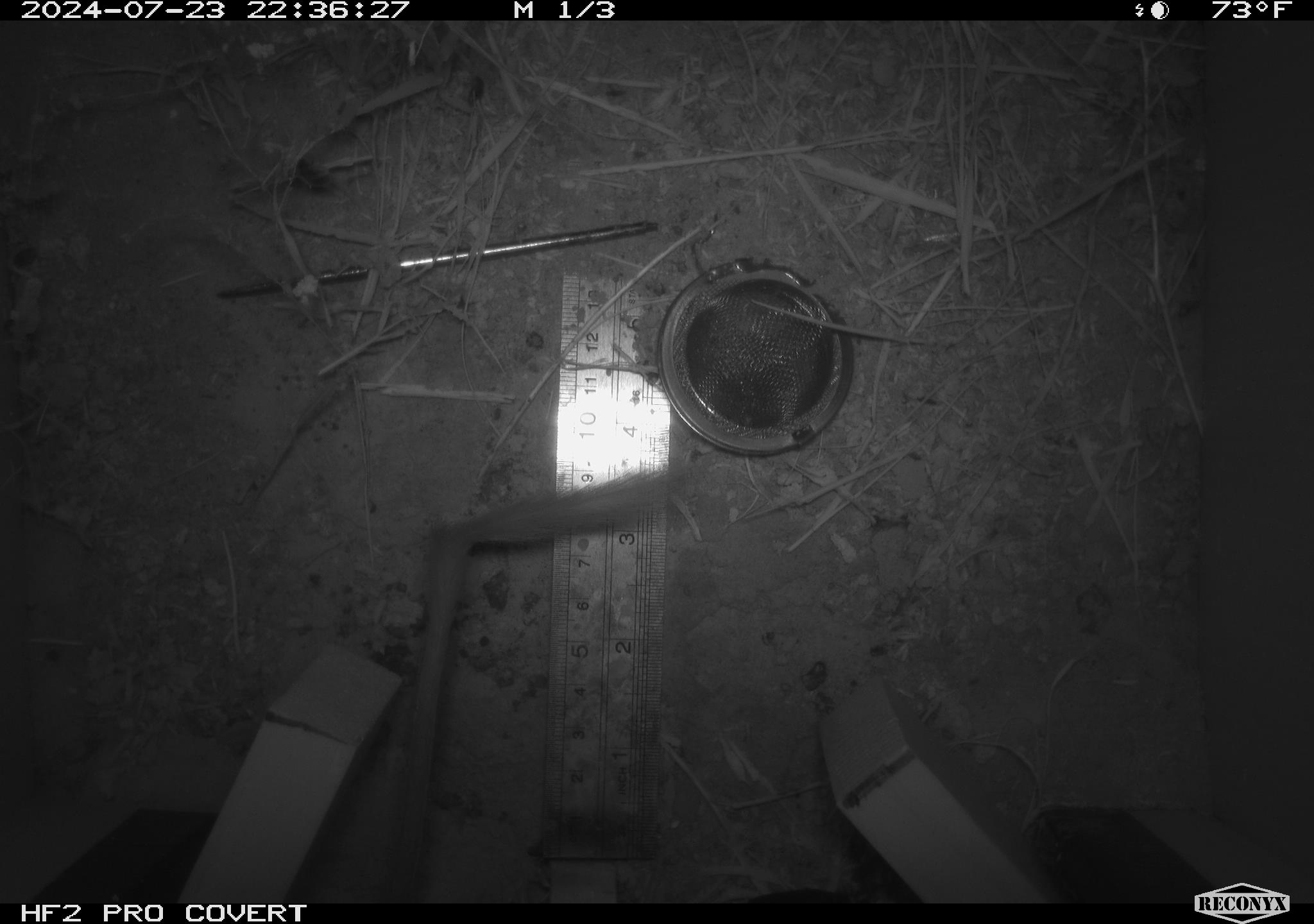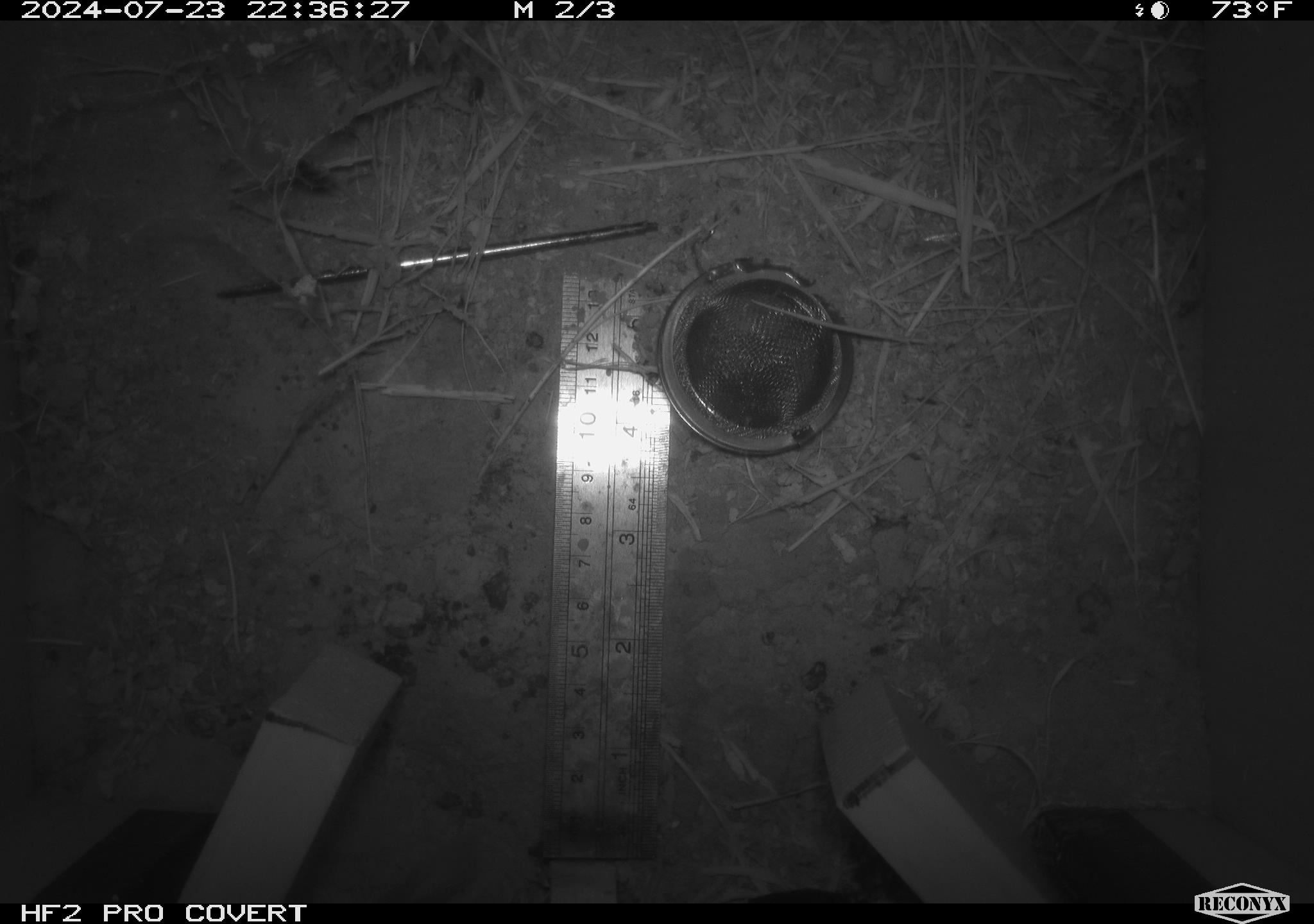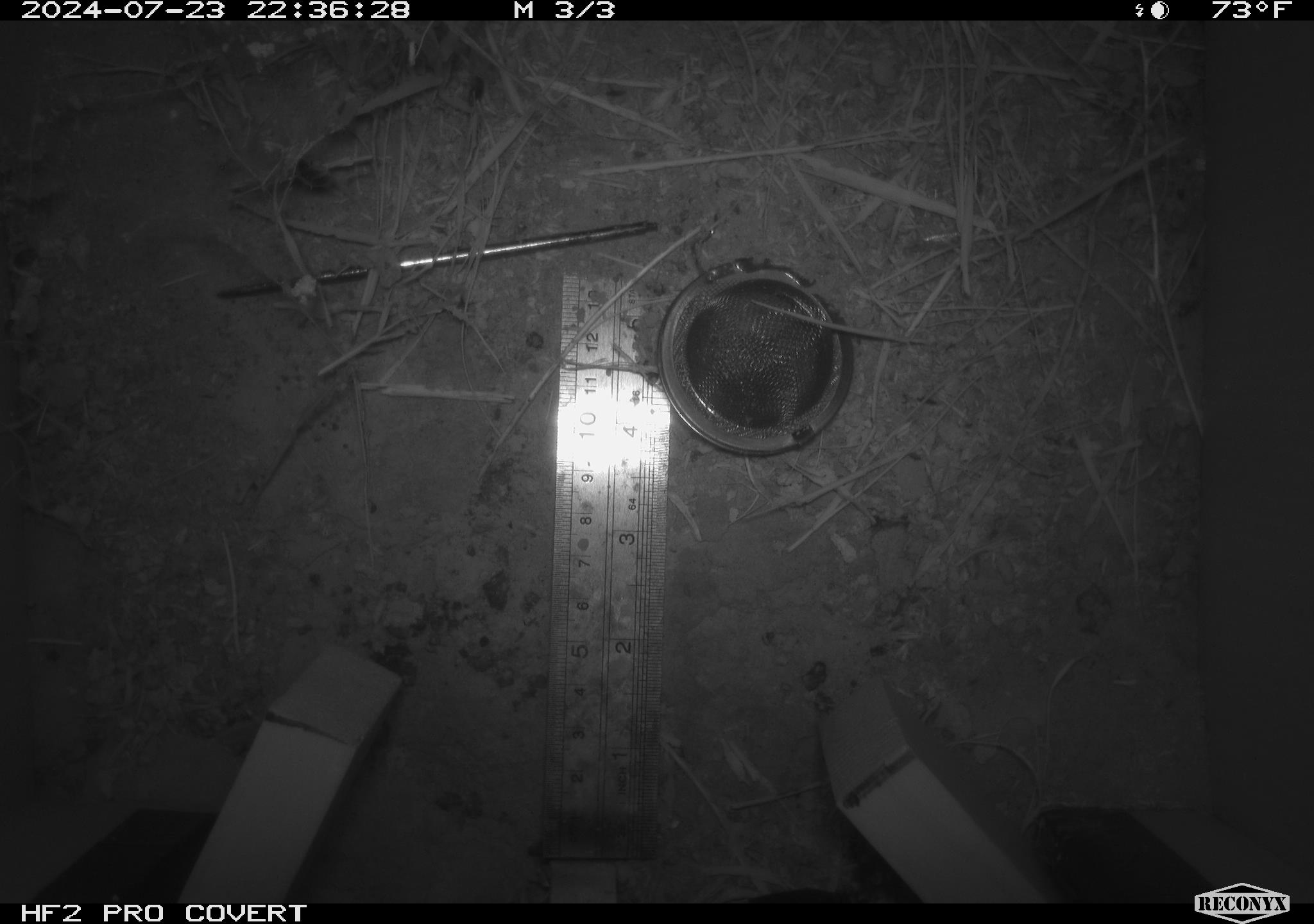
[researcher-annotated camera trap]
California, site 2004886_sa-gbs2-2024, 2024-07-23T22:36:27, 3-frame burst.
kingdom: Animalia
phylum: Chordata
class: Mammalia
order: Rodentia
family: Heteromyidae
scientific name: Heteromyidae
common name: kangaroo rats and pocket mice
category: heteromyidae family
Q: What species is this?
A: Heteromyidae family (kangaroo rats and pocket mice) (Heteromyidae).